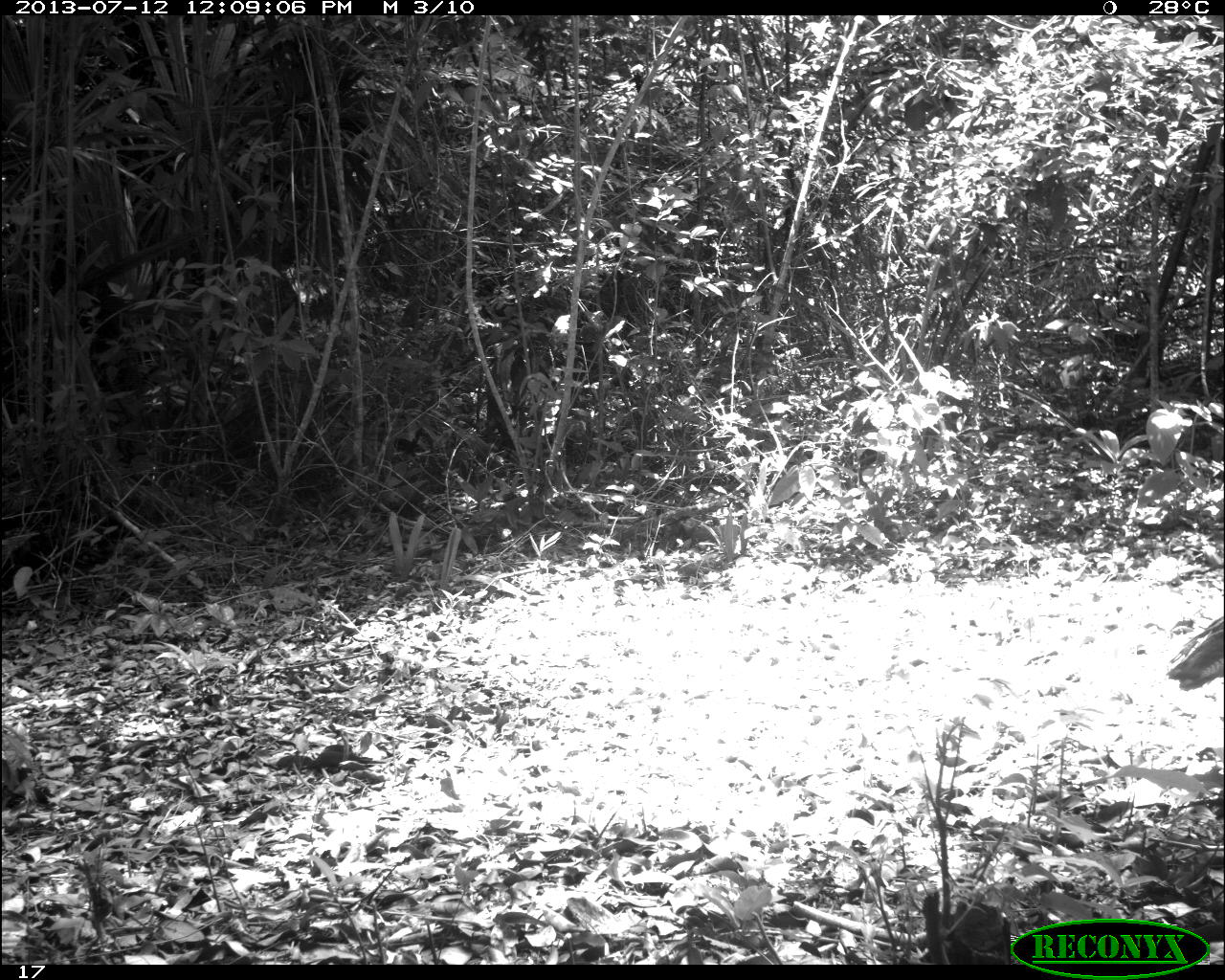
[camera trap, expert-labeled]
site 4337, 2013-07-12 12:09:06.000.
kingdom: Animalia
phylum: Chordata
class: Aves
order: Galliformes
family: Phasianidae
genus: Meleagris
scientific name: Meleagris ocellata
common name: ocellated turkey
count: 1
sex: female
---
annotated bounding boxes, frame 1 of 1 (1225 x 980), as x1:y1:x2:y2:
meleagris ocellata: 1164:613:1225:694